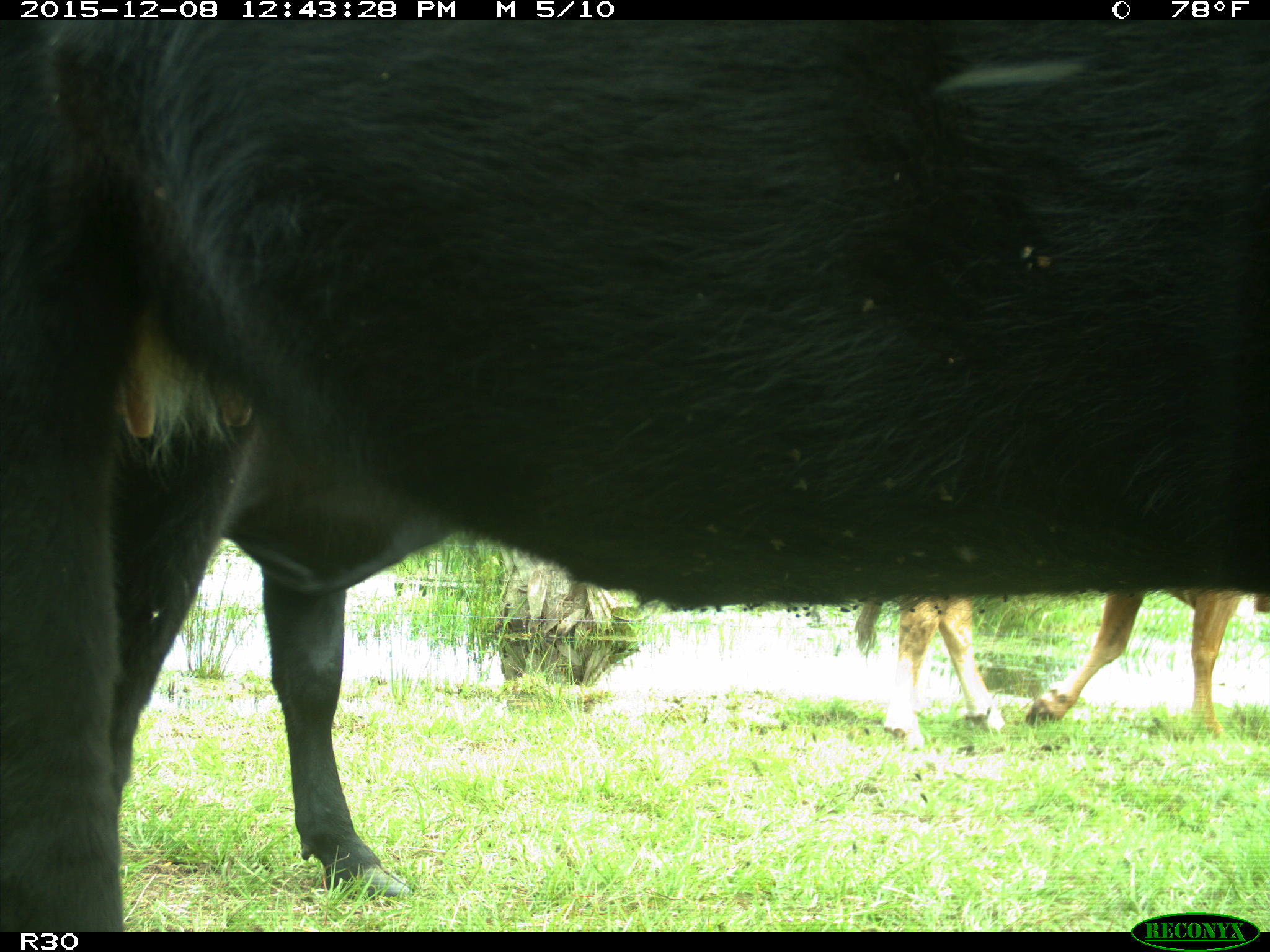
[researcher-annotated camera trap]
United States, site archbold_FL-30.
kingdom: Animalia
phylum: Chordata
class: Mammalia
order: Artiodactyla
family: Bovidae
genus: Bos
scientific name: Bos taurus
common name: domestic cow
Bos taurus (domestic cow).